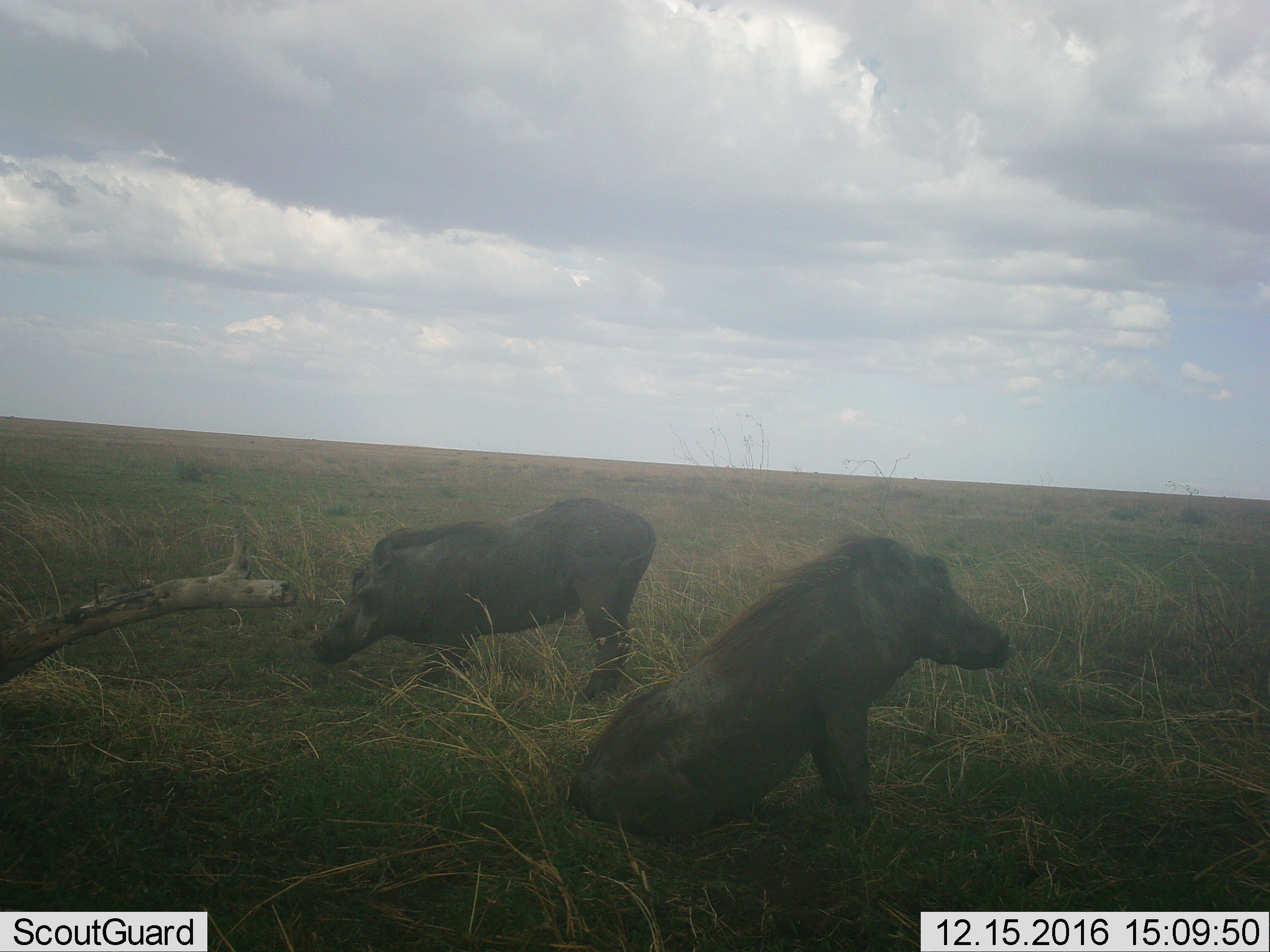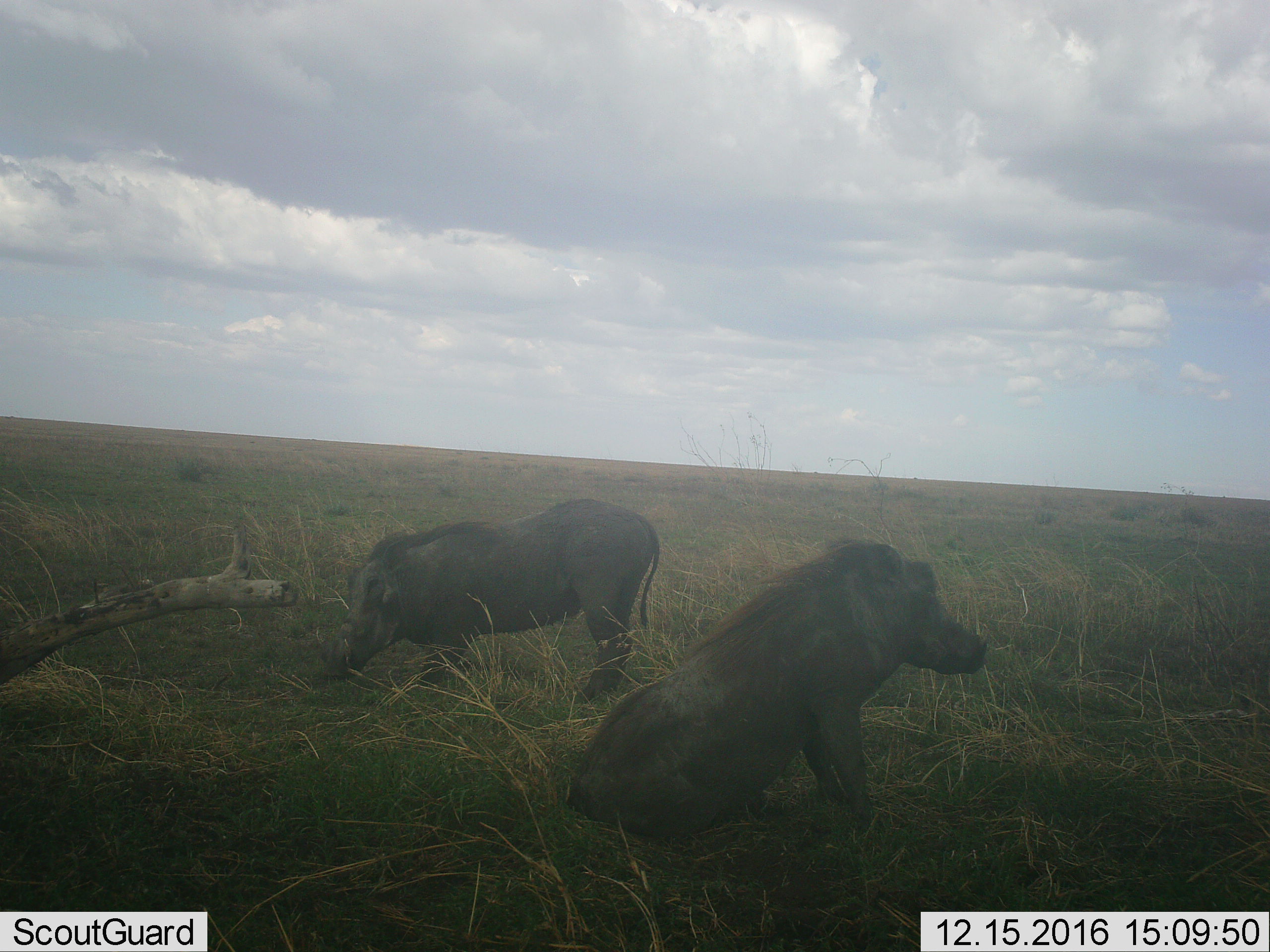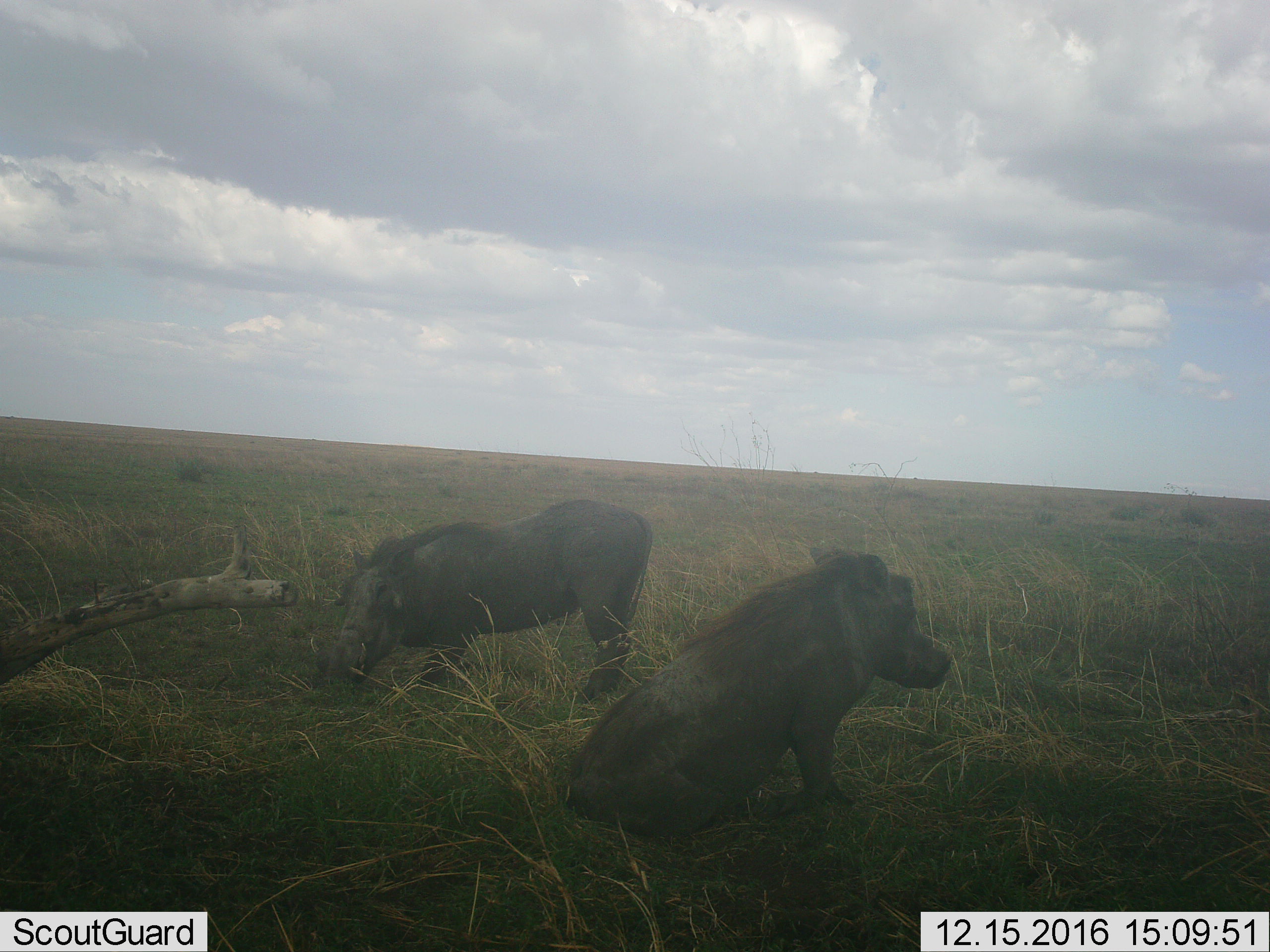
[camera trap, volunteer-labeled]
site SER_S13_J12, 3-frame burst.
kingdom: Animalia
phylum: Chordata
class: Mammalia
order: Artiodactyla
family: Suidae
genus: Phacochoerus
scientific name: Phacochoerus africanus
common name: warthog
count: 2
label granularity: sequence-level